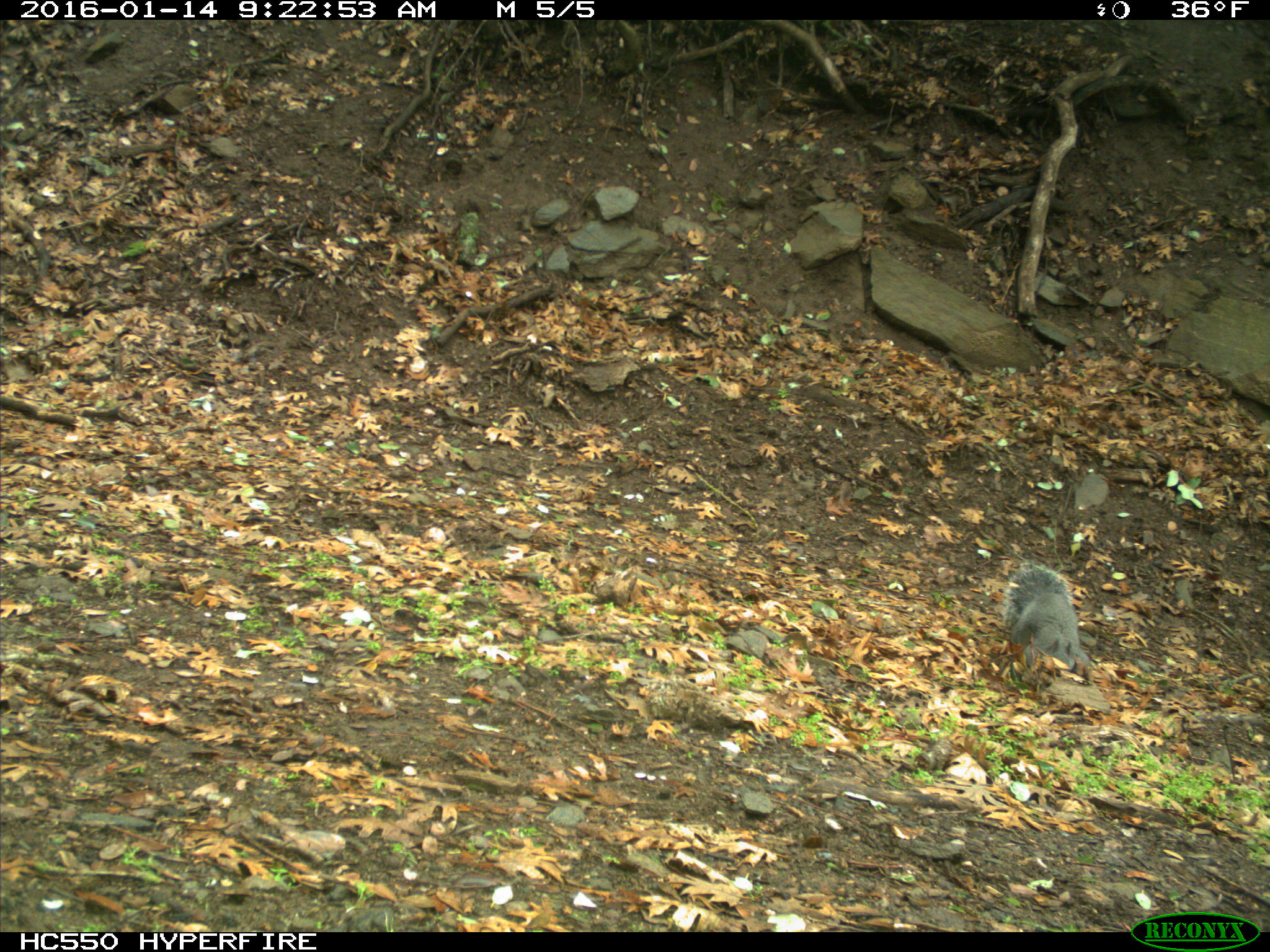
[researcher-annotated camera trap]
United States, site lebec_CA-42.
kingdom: Animalia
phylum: Chordata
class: Mammalia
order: Rodentia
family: Sciuridae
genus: Sciurus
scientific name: Sciurus carolinensis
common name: eastern gray squirrel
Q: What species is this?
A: Sciurus carolinensis (eastern gray squirrel).